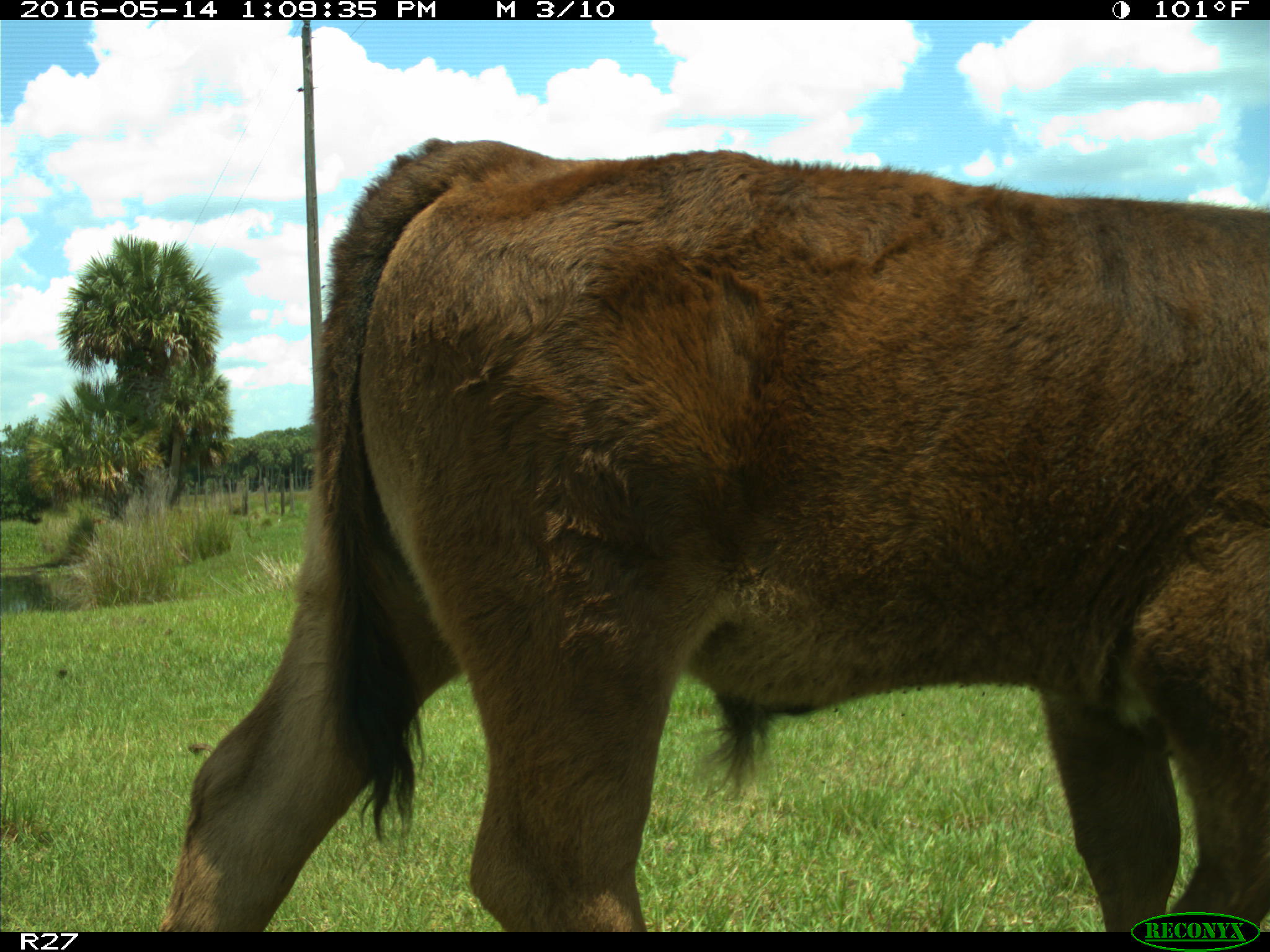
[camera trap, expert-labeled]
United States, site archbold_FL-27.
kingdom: Animalia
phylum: Chordata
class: Mammalia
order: Artiodactyla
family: Bovidae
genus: Bos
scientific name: Bos taurus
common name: domestic cow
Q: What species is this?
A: Bos taurus (domestic cow).